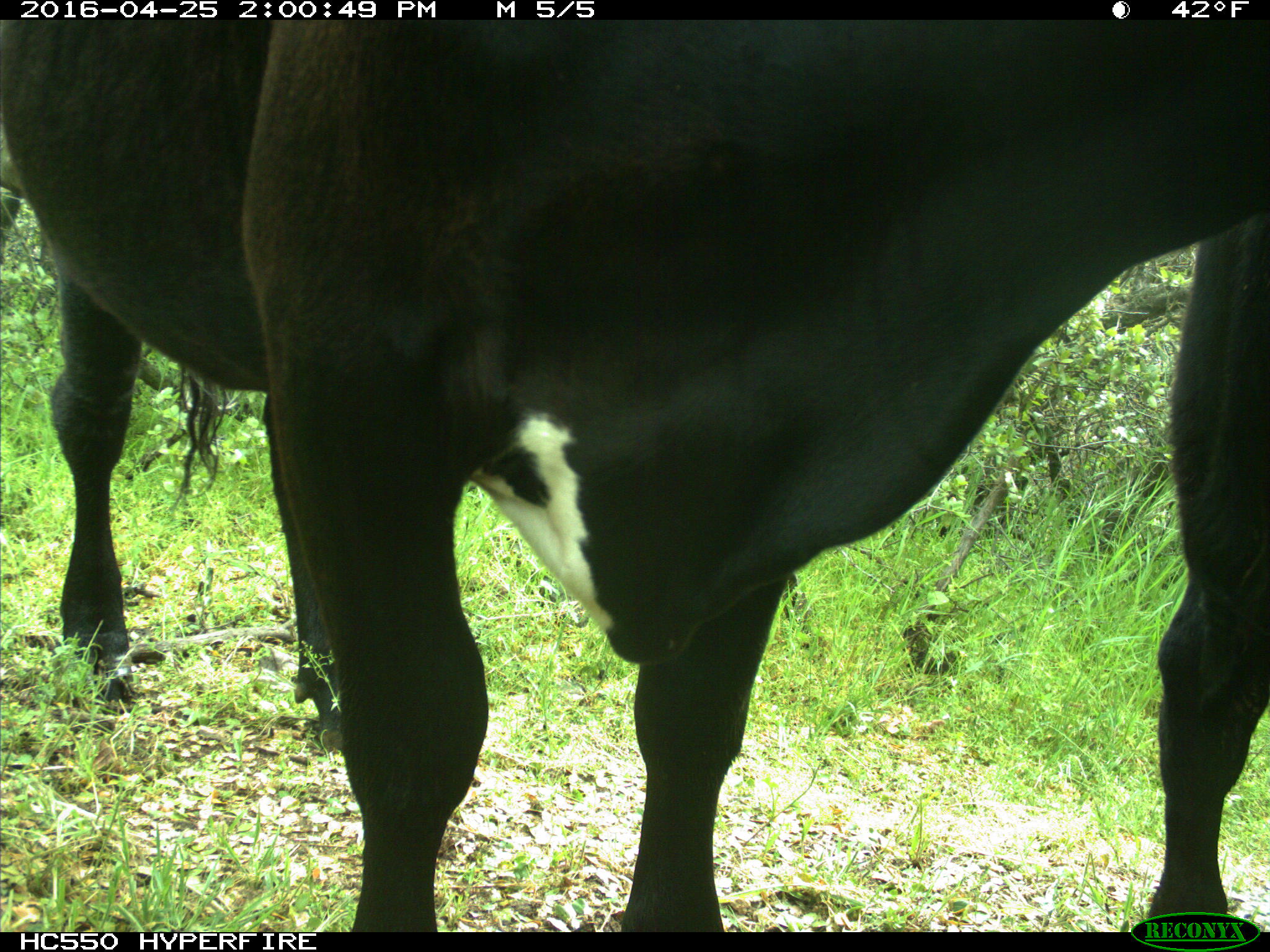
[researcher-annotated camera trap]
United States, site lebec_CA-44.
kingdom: Animalia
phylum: Chordata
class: Mammalia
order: Artiodactyla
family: Bovidae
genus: Bos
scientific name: Bos taurus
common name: domestic cow